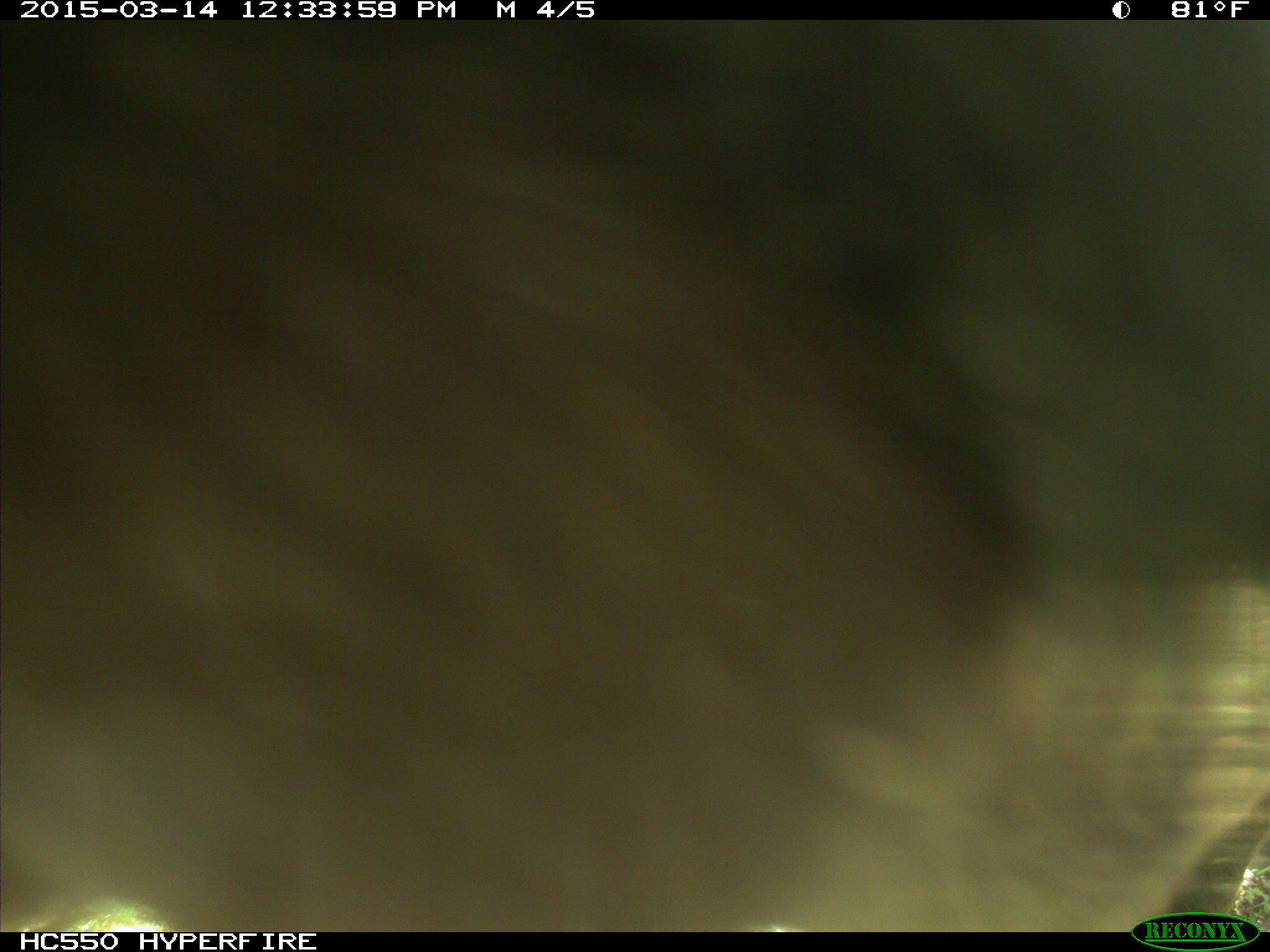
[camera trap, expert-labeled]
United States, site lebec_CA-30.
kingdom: Animalia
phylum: Chordata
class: Mammalia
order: Artiodactyla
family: Bovidae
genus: Bos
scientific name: Bos taurus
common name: domestic cow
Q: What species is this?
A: Bos taurus (domestic cow).